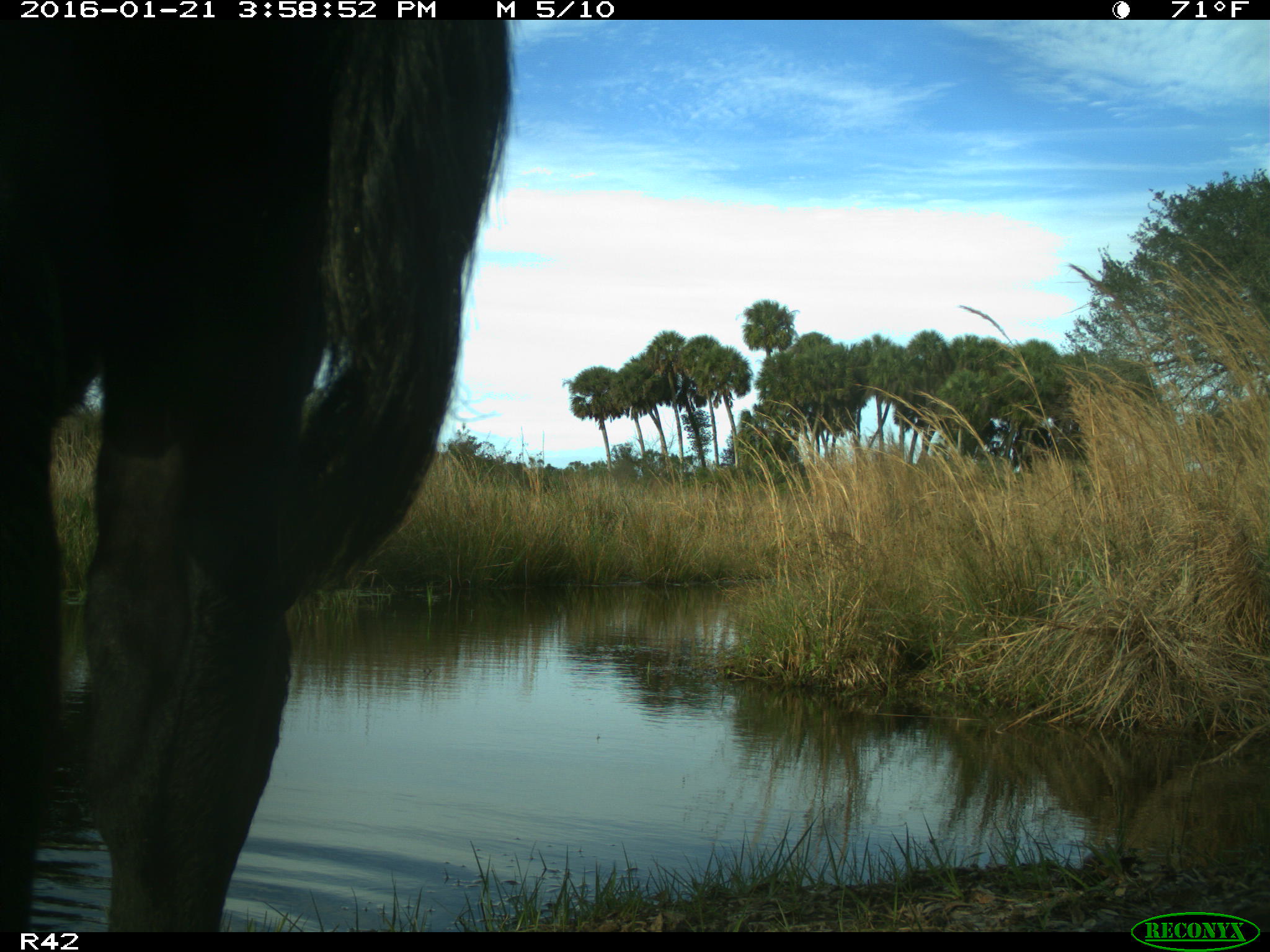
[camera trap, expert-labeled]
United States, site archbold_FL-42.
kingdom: Animalia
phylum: Chordata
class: Mammalia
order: Artiodactyla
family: Bovidae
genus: Bos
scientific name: Bos taurus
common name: domestic cow